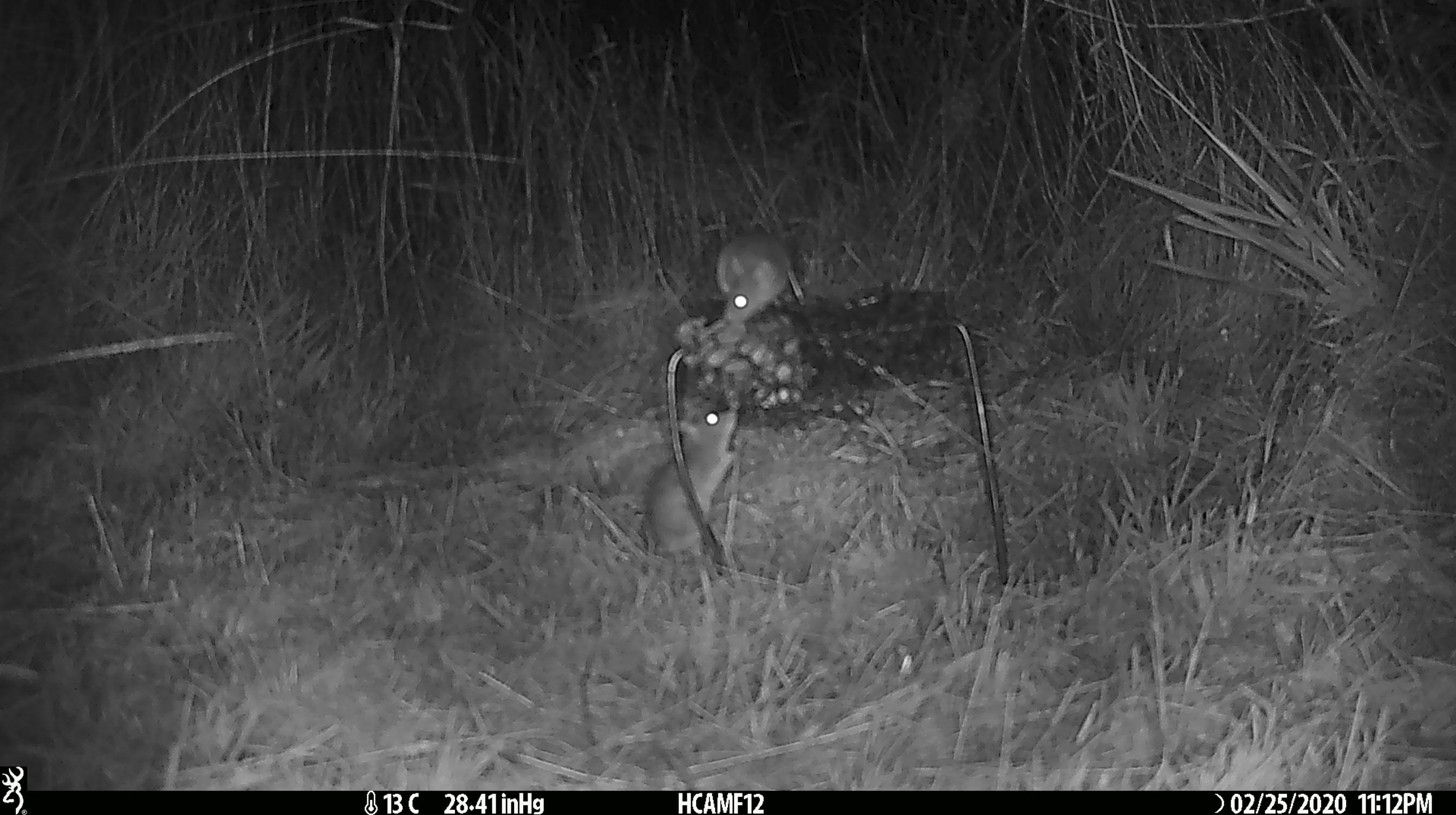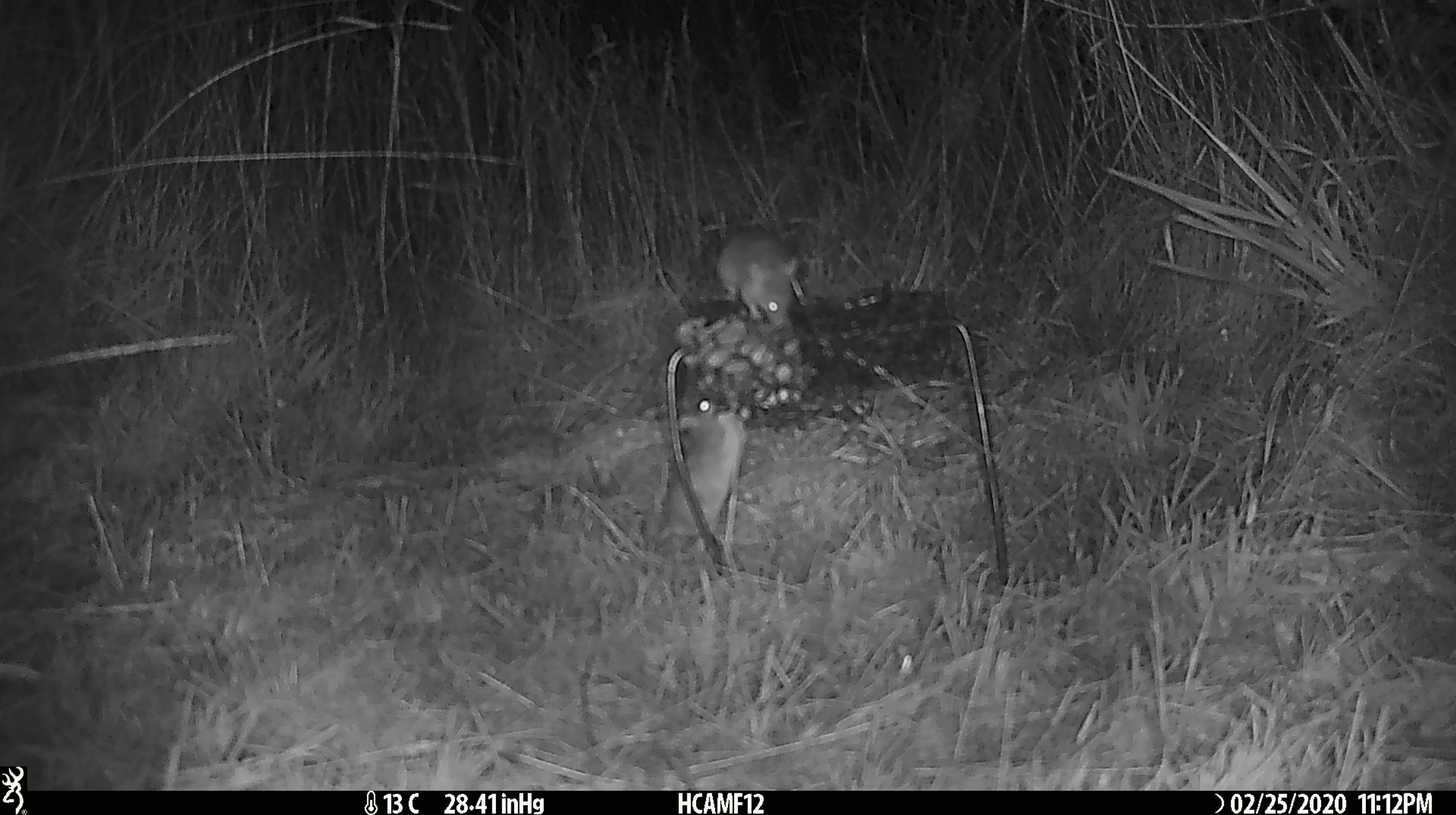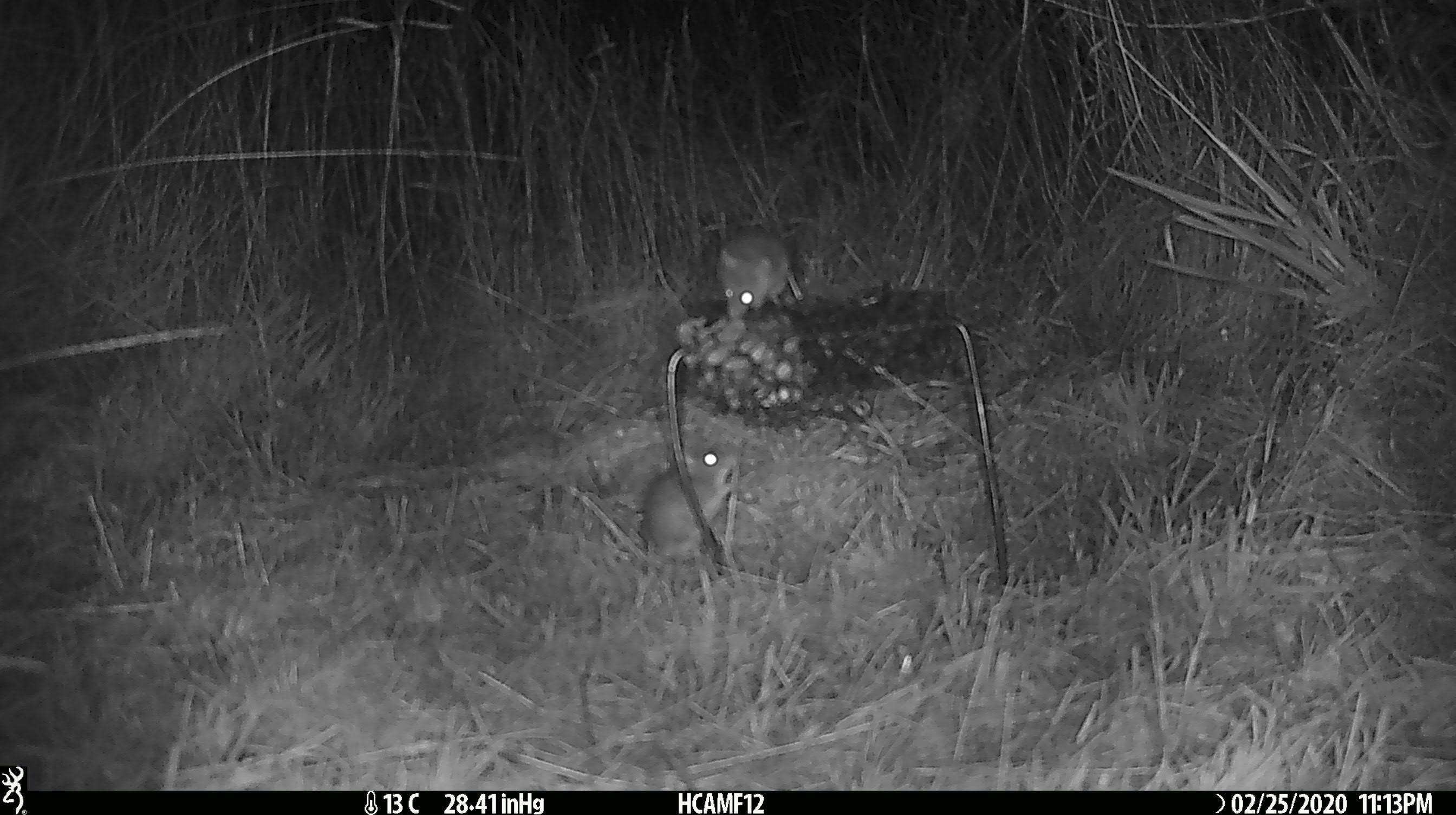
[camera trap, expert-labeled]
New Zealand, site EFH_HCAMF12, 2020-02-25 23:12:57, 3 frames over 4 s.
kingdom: Animalia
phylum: Chordata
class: Mammalia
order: Rodentia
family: Muridae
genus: Mus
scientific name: Mus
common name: mouse